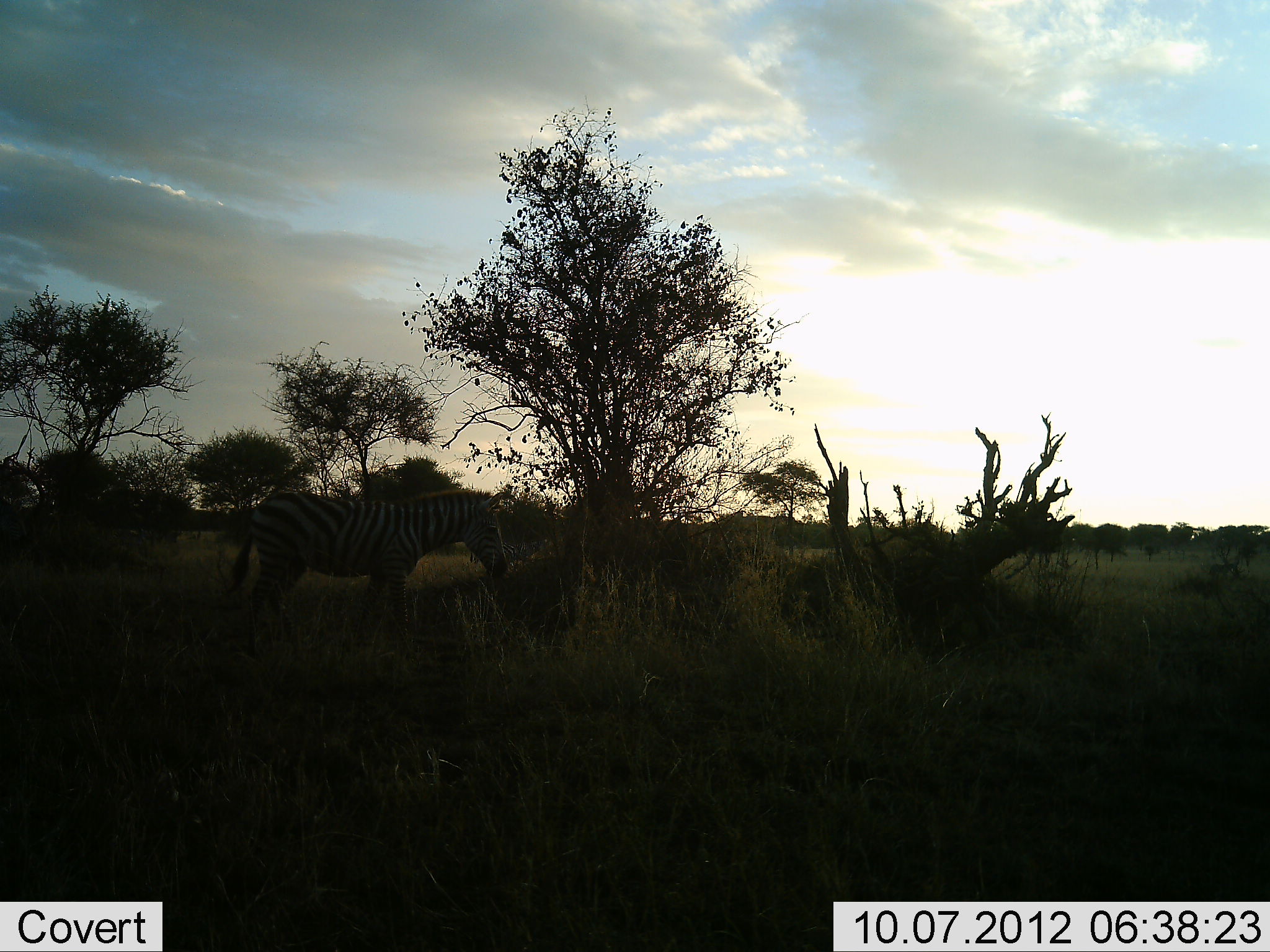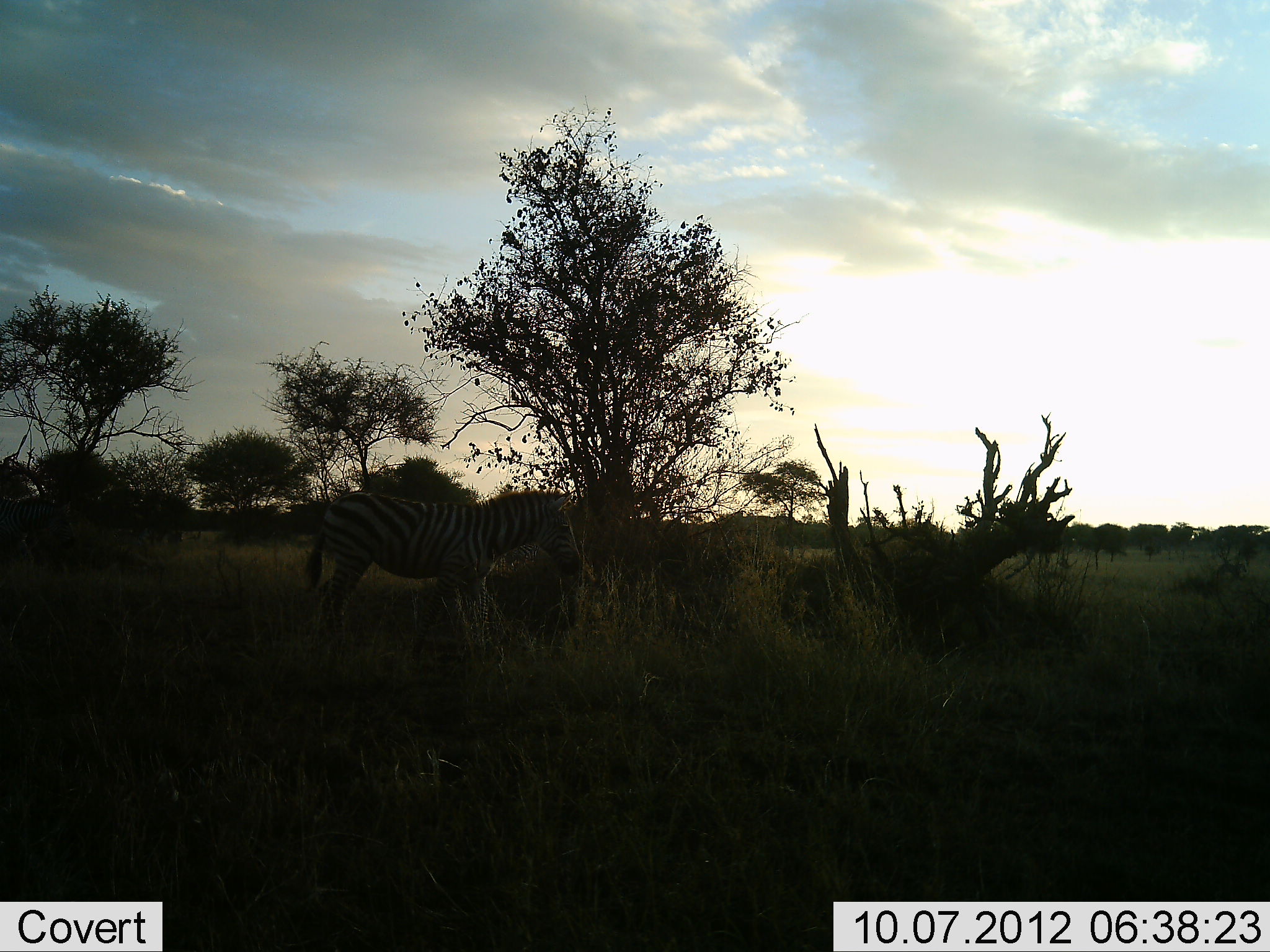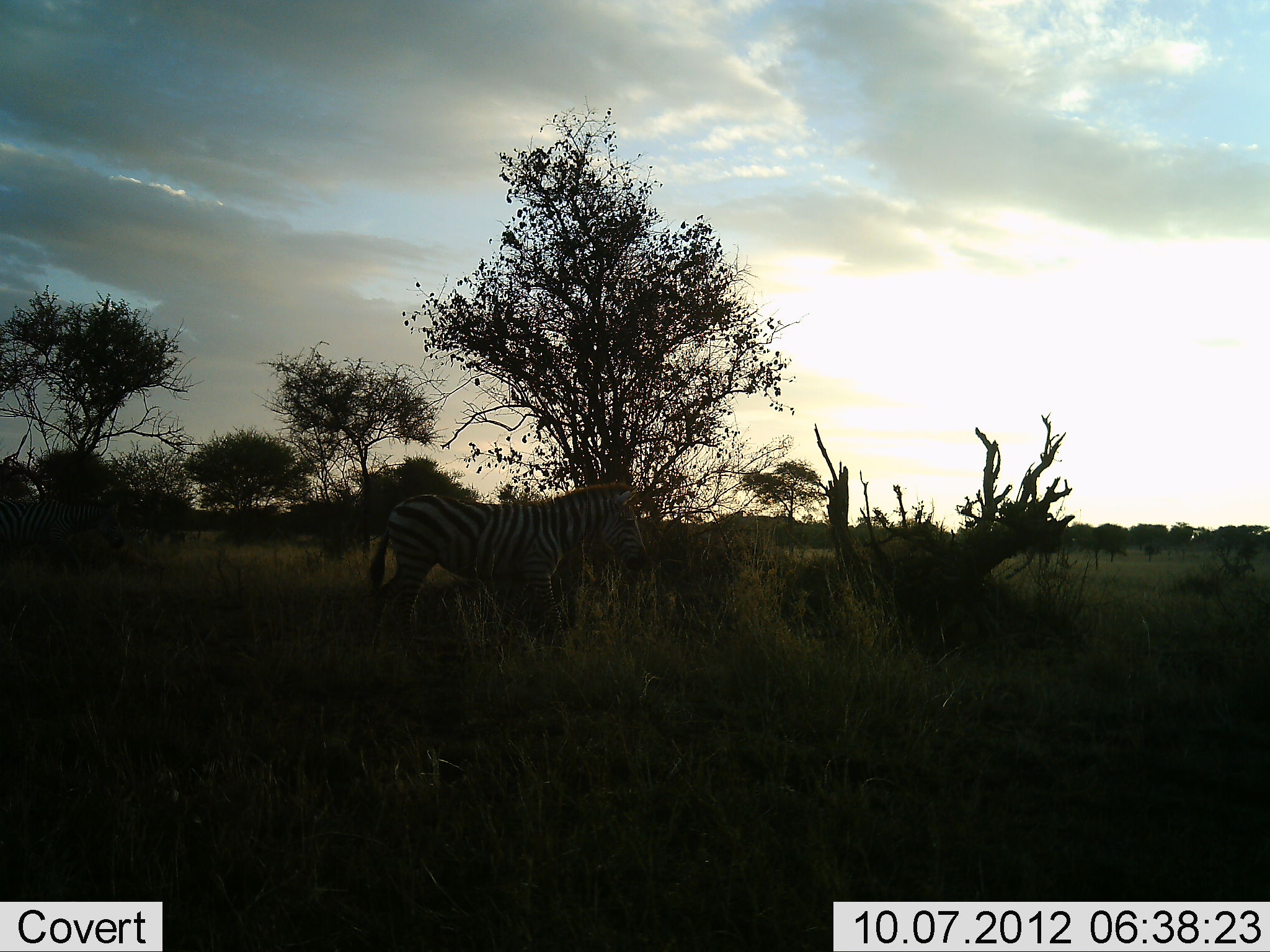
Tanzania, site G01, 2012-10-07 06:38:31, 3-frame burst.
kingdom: Animalia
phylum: Chordata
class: Mammalia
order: Perissodactyla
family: Equidae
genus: Equus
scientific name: Equus quagga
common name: plains zebra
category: zebra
Zebra (plains zebra) (Equus quagga), count 2. Behavior (volunteer vote fractions): standing 0%, resting 0%, moving 100%, interacting 0%. Young present (vote fraction): 0%. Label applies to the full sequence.